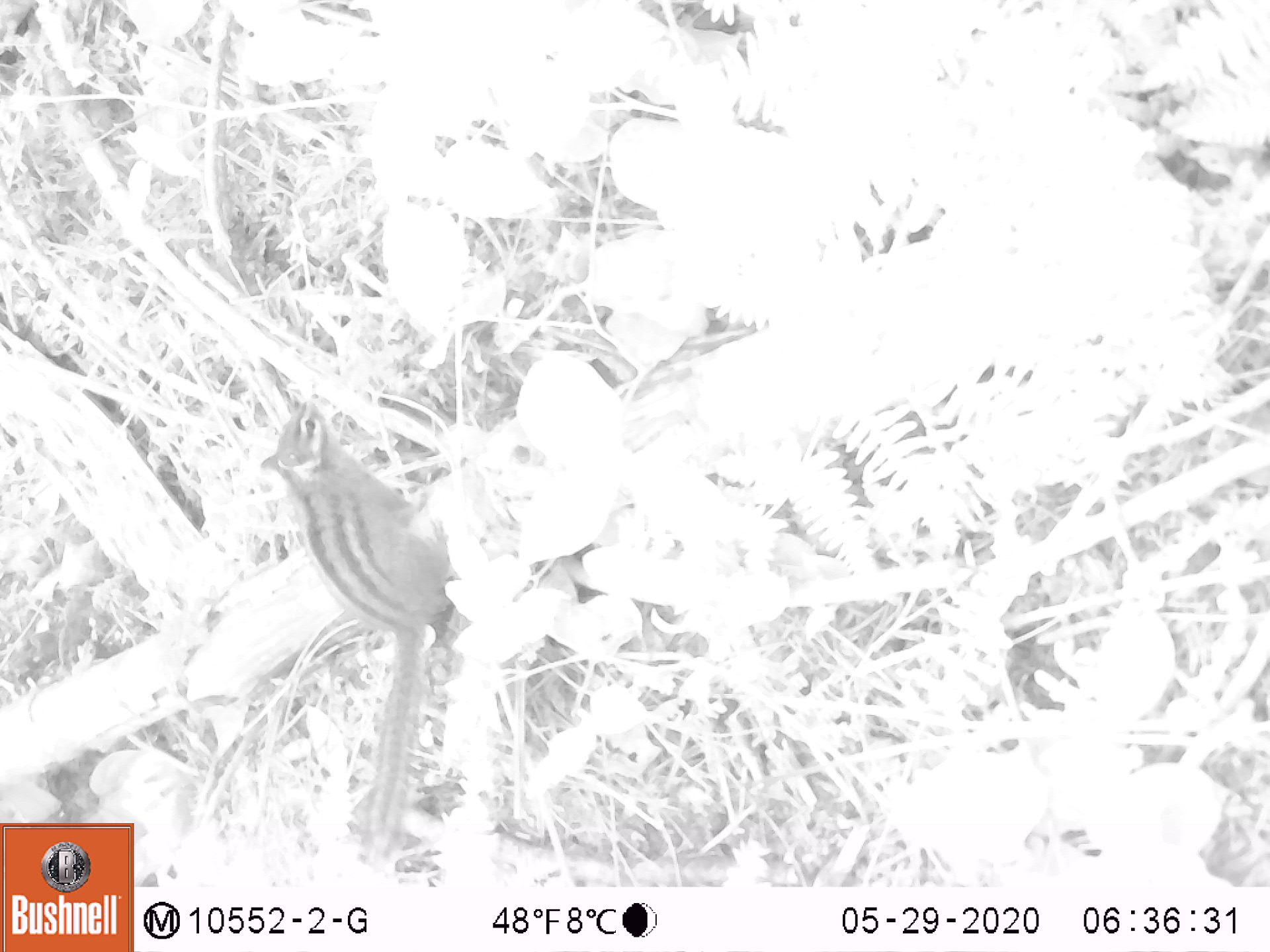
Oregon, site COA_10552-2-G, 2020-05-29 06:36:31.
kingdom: Animalia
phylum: Chordata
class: Mammalia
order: Rodentia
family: Sciuridae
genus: Neotamias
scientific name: Neotamias townsendii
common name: townsend's chipmunk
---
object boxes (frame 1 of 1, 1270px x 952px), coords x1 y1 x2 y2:
townsend's chipmunk: 250 395 457 875